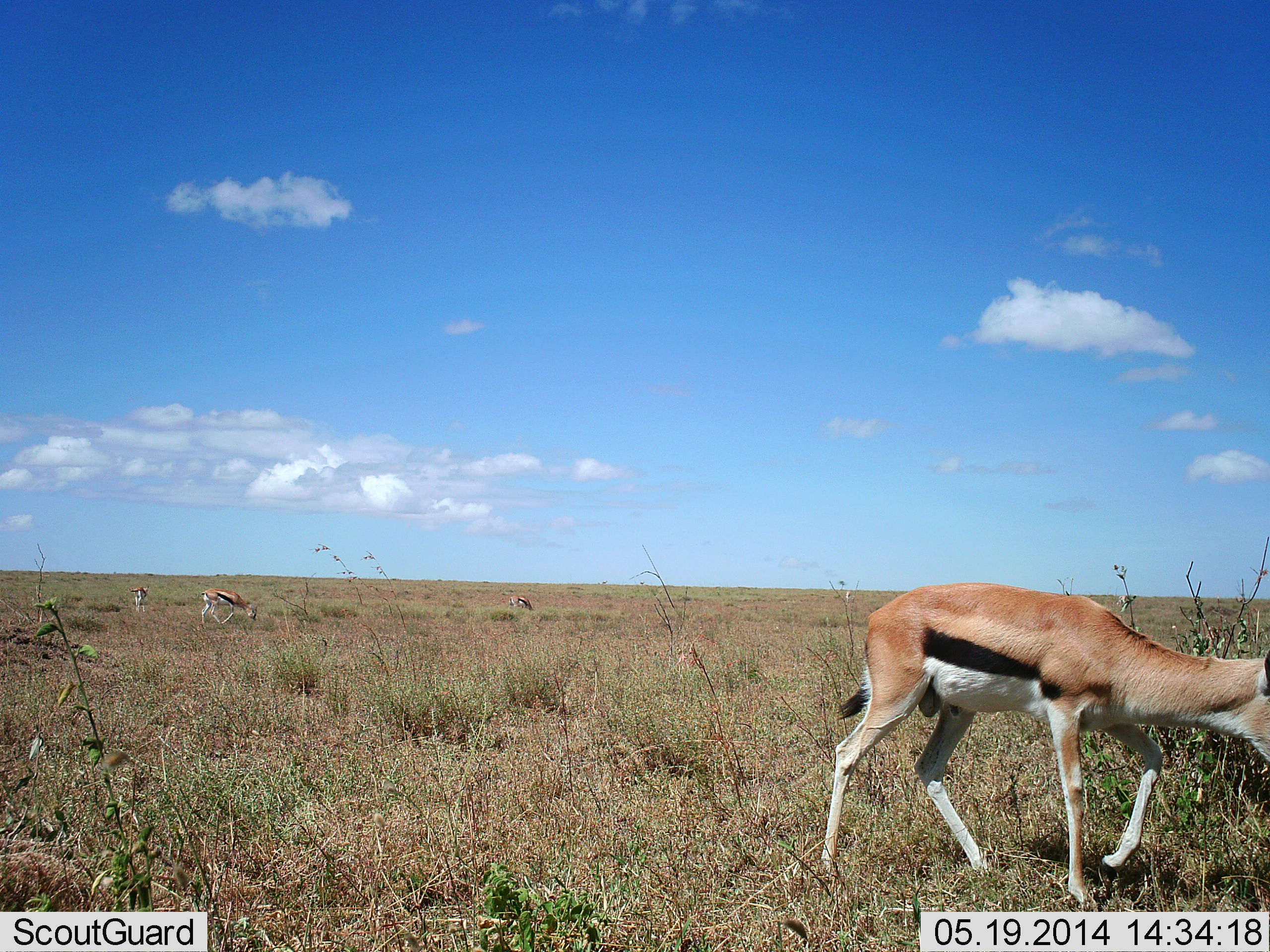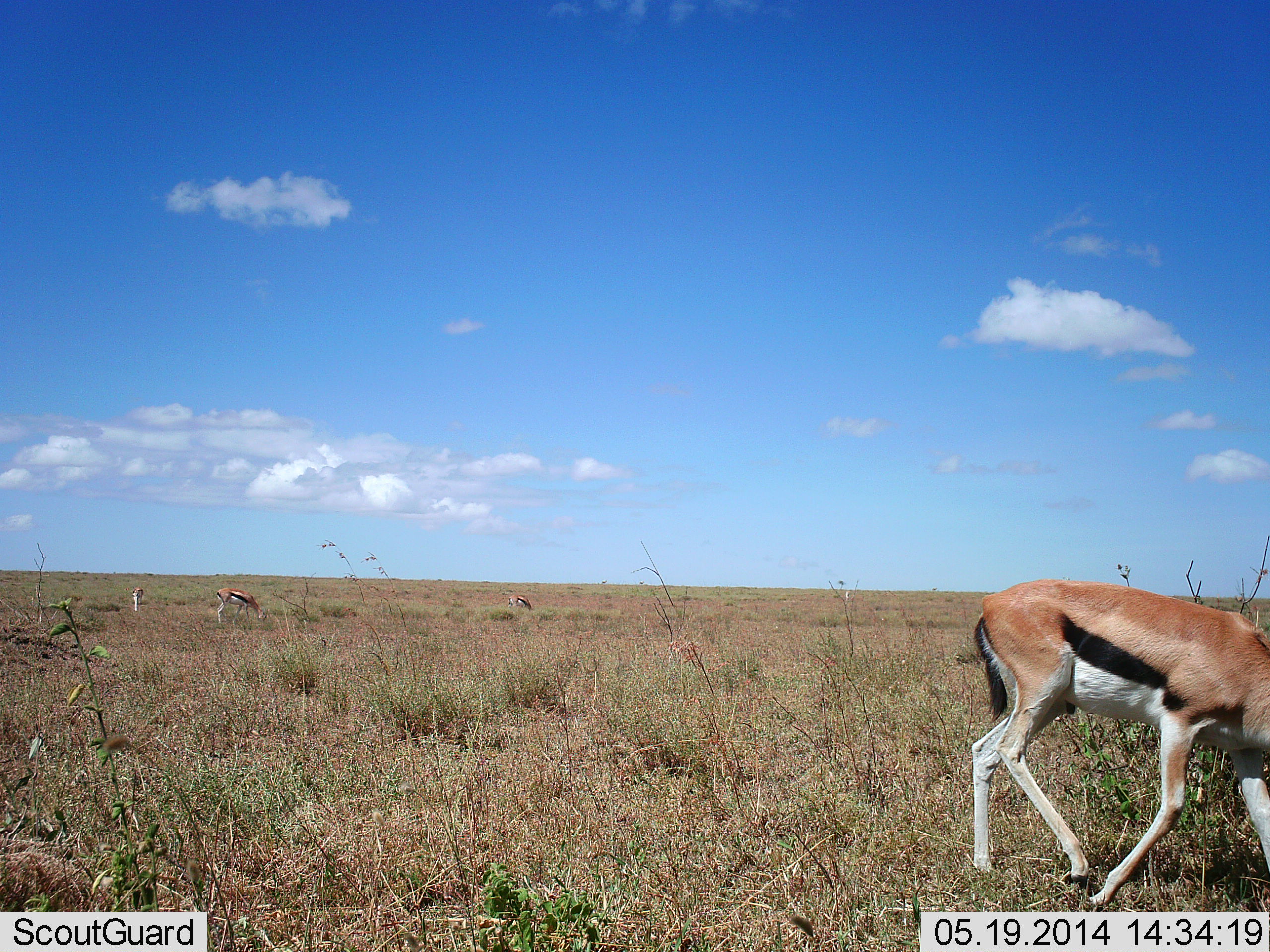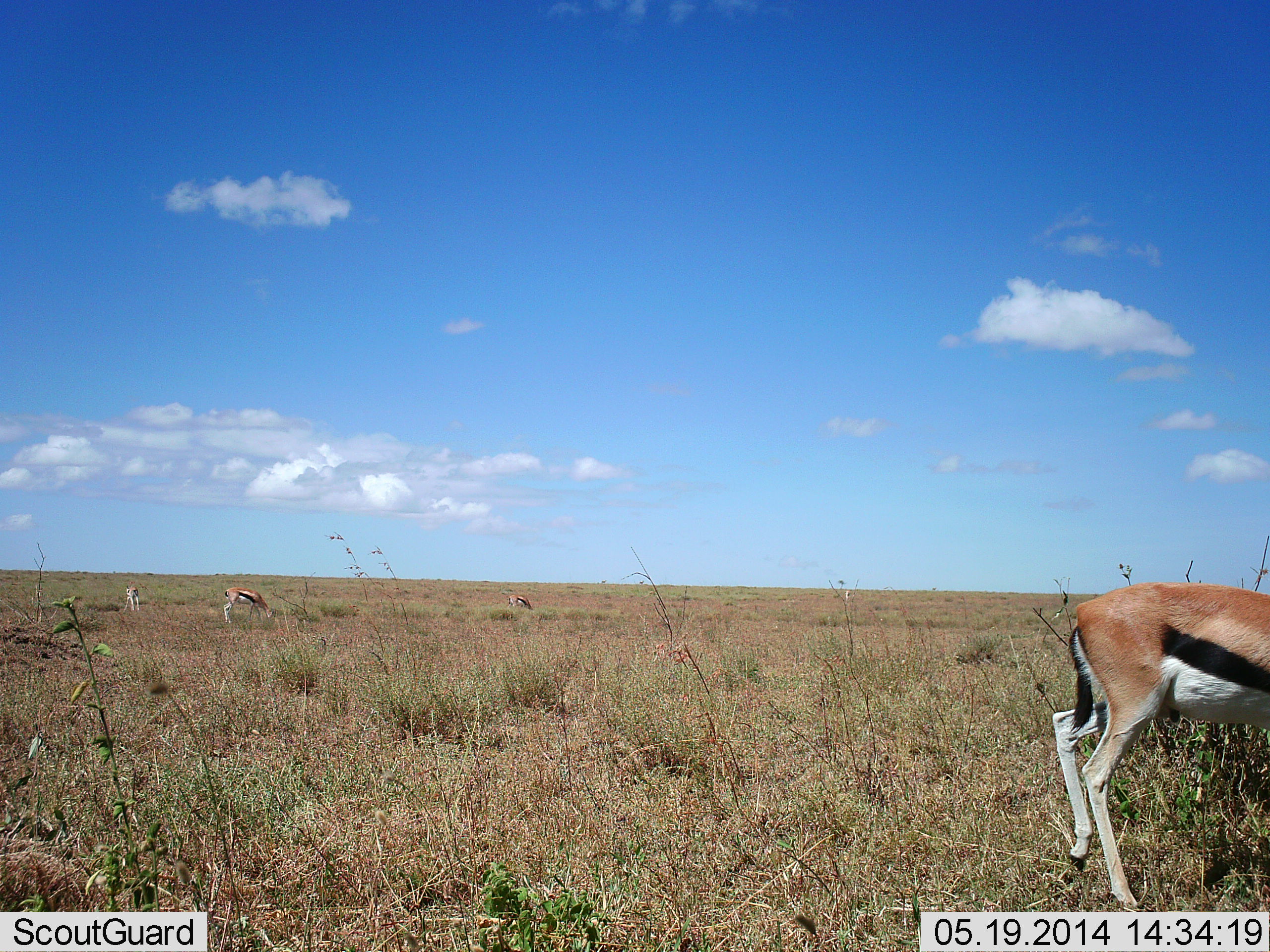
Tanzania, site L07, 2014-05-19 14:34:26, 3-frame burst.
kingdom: Animalia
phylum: Chordata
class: Mammalia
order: Artiodactyla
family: Bovidae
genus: Eudorcas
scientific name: Eudorcas thomsonii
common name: thomson's gazelle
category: gazellethomsons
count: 4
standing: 60%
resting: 0%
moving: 90%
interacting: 0%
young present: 0%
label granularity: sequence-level